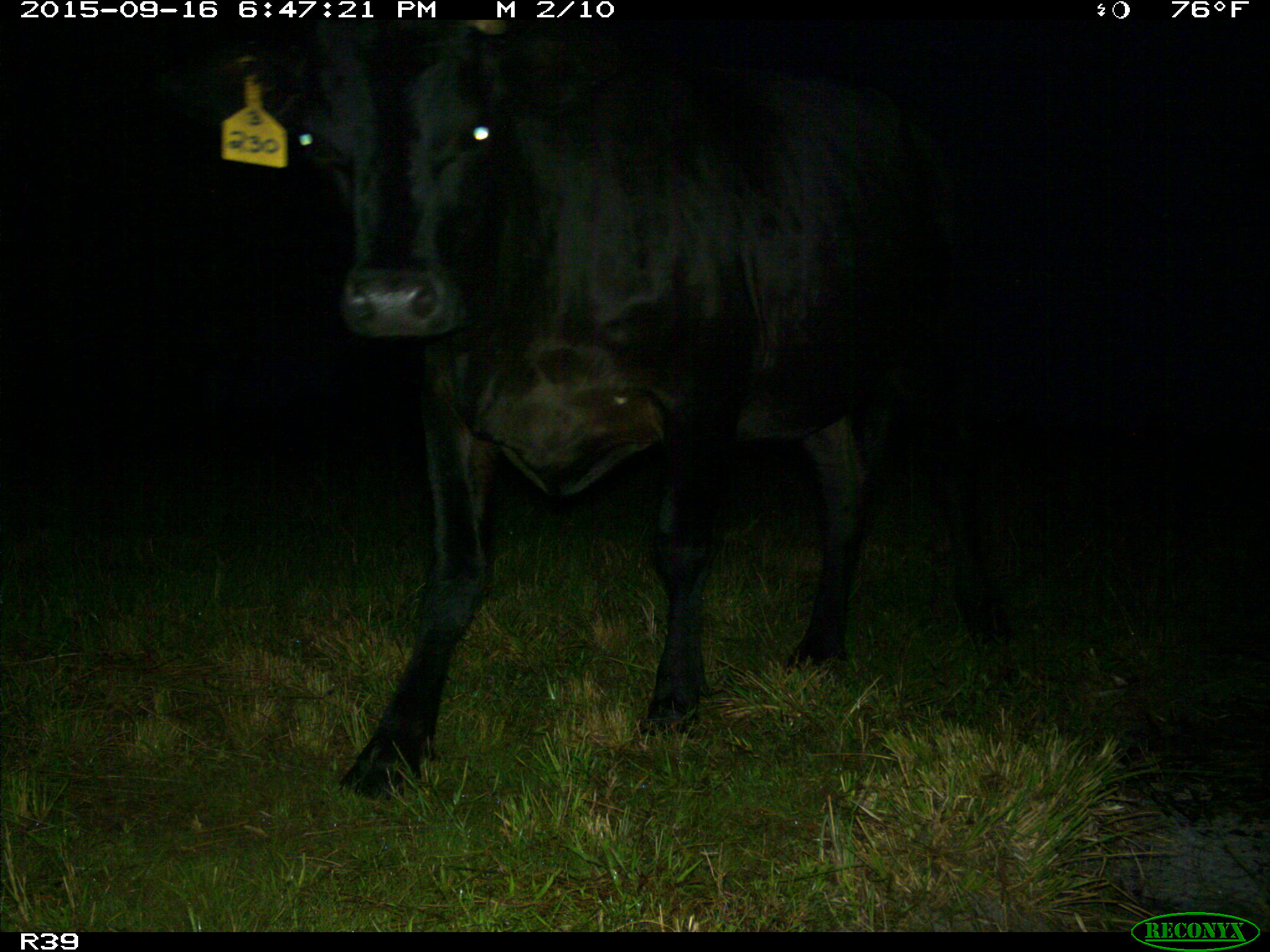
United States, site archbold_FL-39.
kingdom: Animalia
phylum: Chordata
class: Mammalia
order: Artiodactyla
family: Bovidae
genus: Bos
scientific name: Bos taurus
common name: domestic cow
Bos taurus (domestic cow).